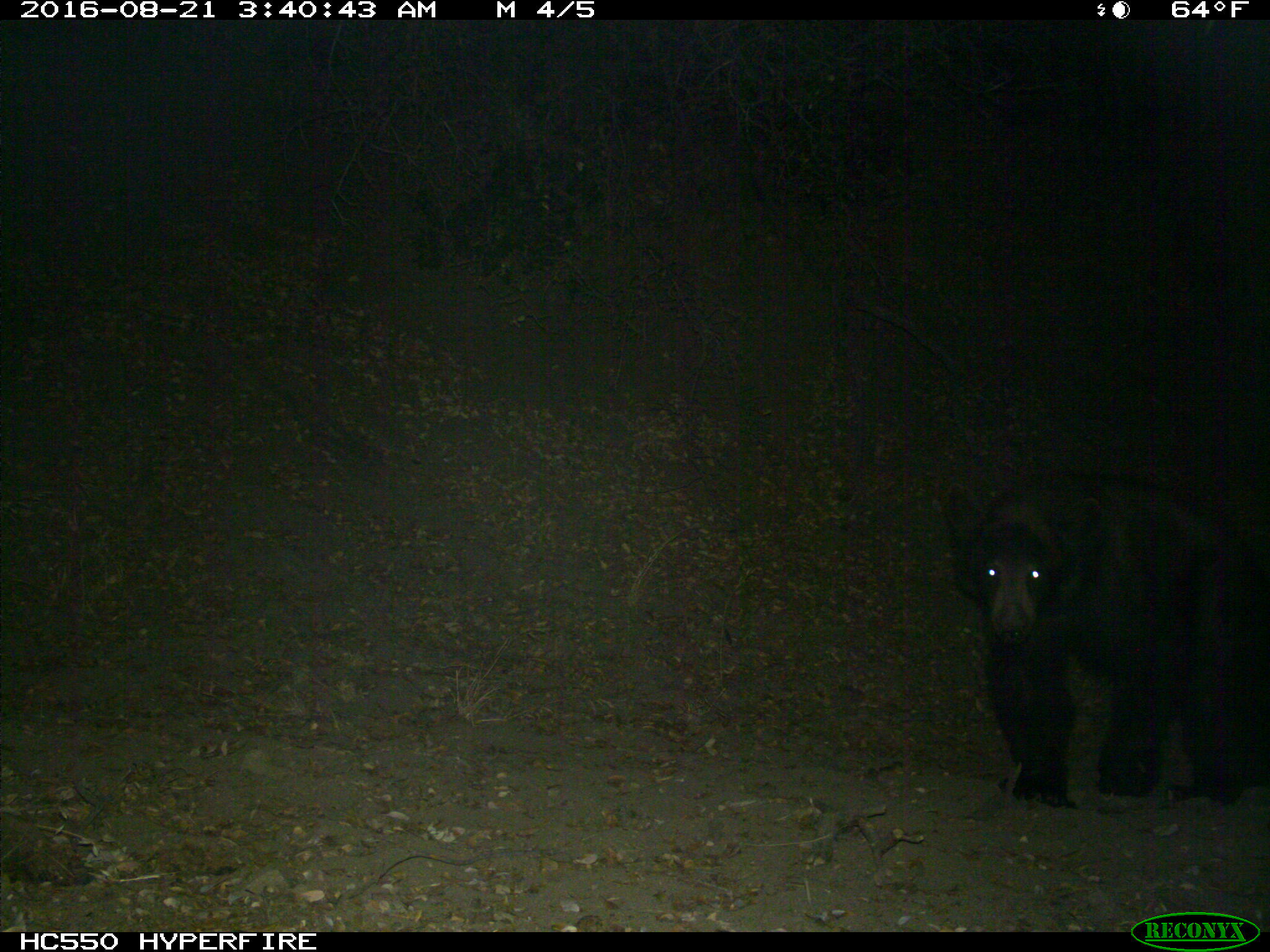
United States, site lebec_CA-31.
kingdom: Animalia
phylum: Chordata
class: Mammalia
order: Carnivora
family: Ursidae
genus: Ursus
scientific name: Ursus americanus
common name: american black bear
Ursus americanus (american black bear).